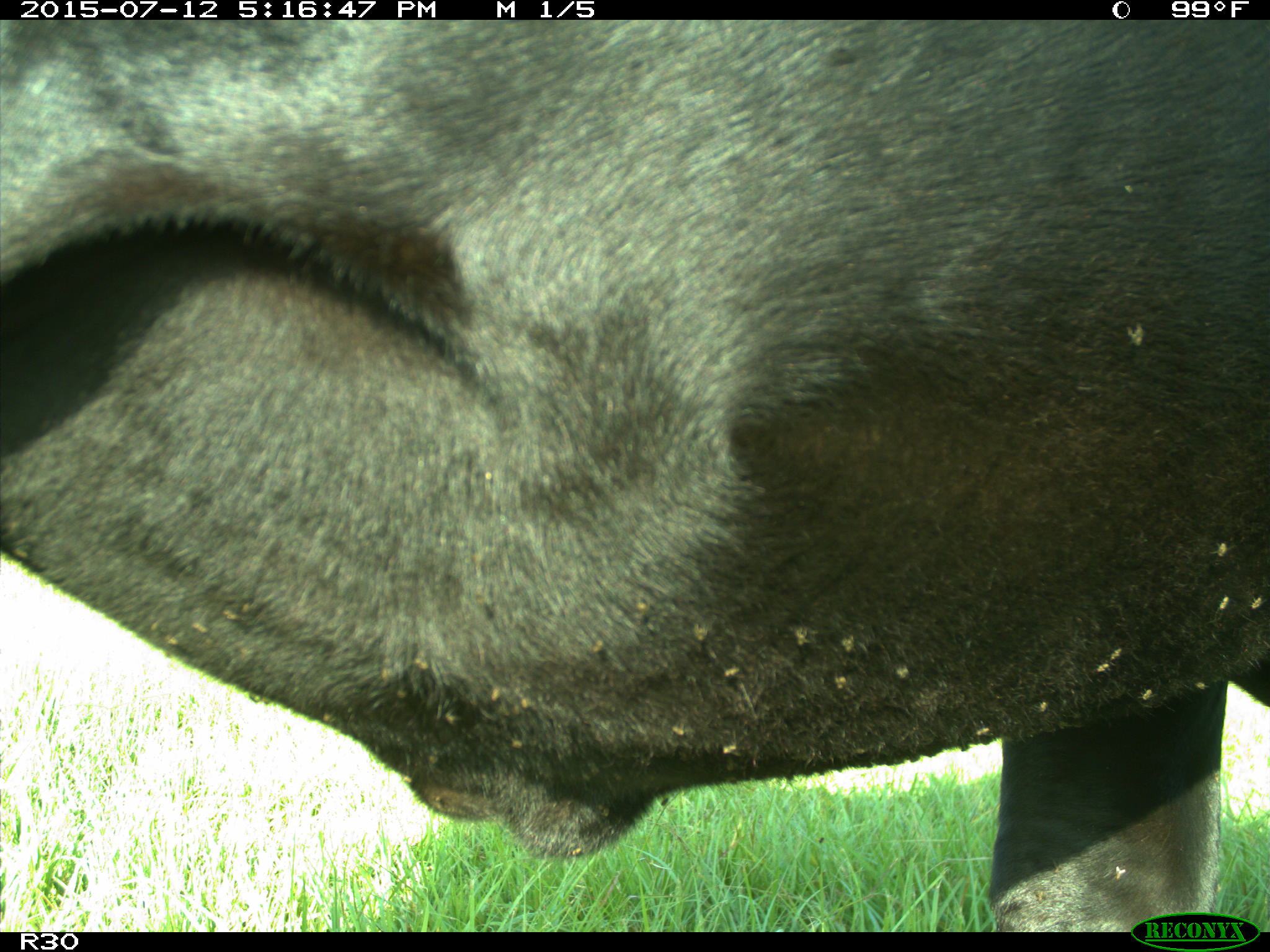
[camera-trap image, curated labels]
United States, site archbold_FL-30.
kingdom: Animalia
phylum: Chordata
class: Mammalia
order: Artiodactyla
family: Bovidae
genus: Bos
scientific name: Bos taurus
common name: domestic cow